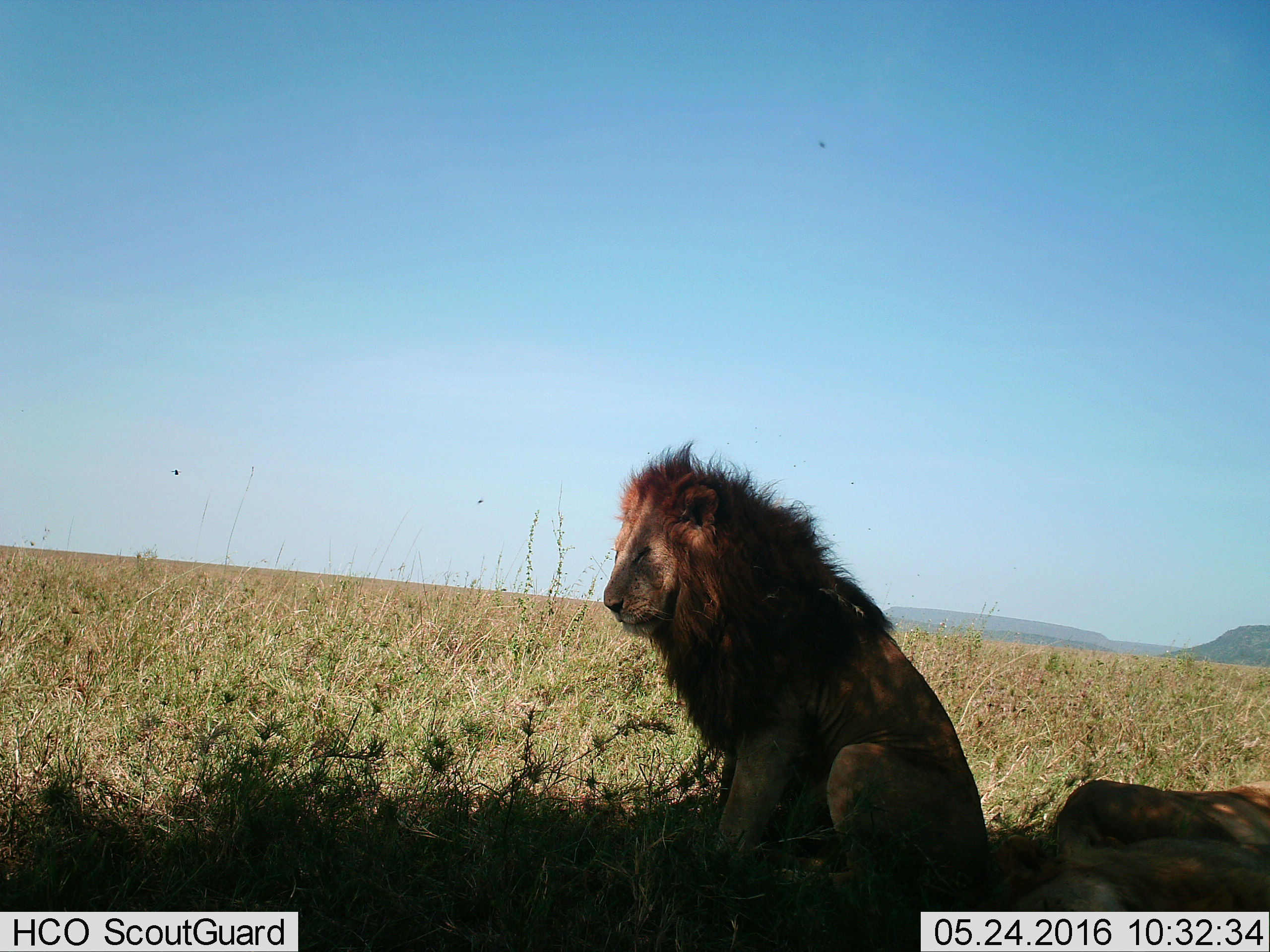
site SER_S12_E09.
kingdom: Animalia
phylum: Chordata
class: Mammalia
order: Carnivora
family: Felidae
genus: Panthera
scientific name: Panthera leo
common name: lion female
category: lionfemale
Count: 2.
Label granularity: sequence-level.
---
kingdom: Animalia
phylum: Chordata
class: Mammalia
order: Carnivora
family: Felidae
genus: Panthera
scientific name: Panthera leo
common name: lion male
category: lionmale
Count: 1.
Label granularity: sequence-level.